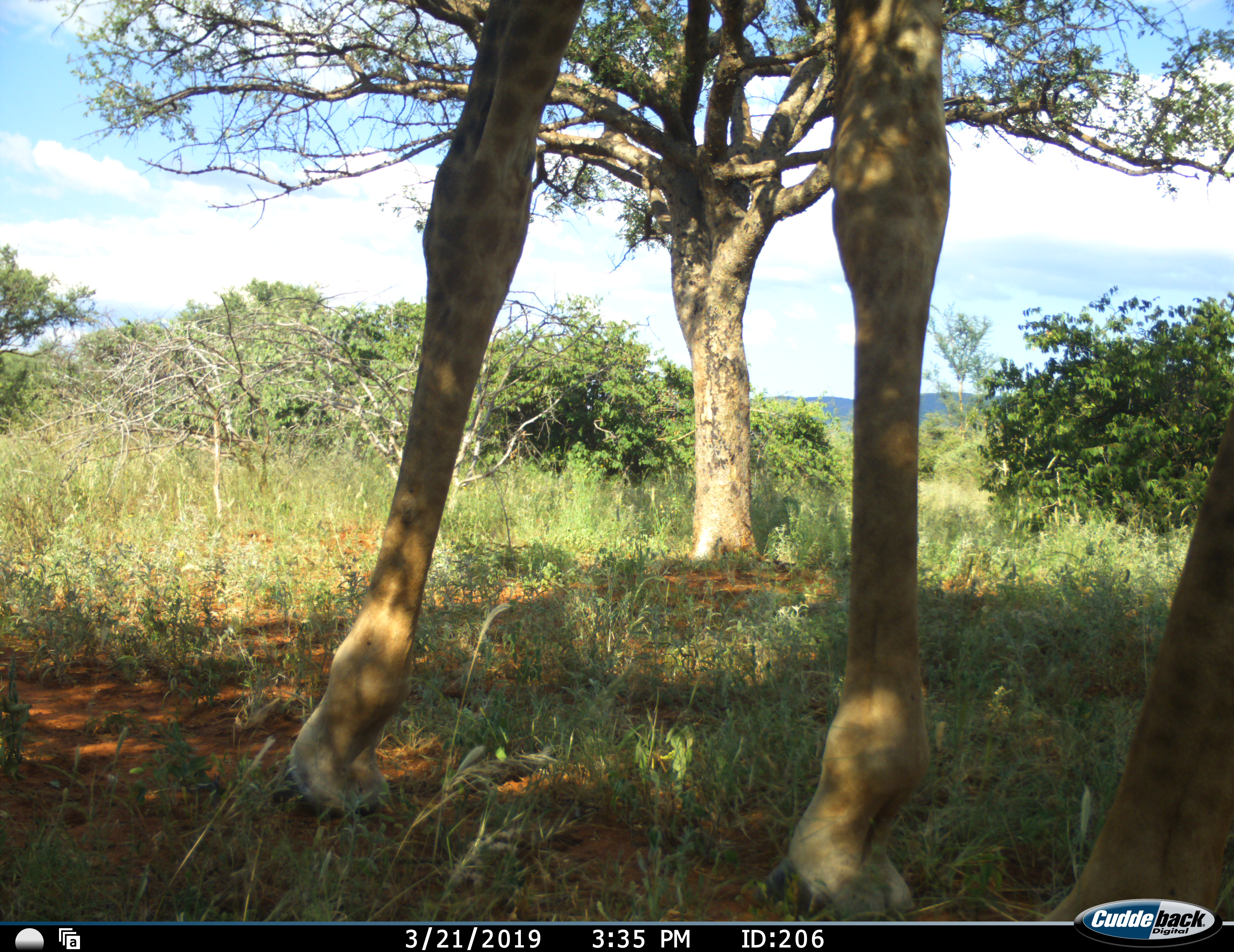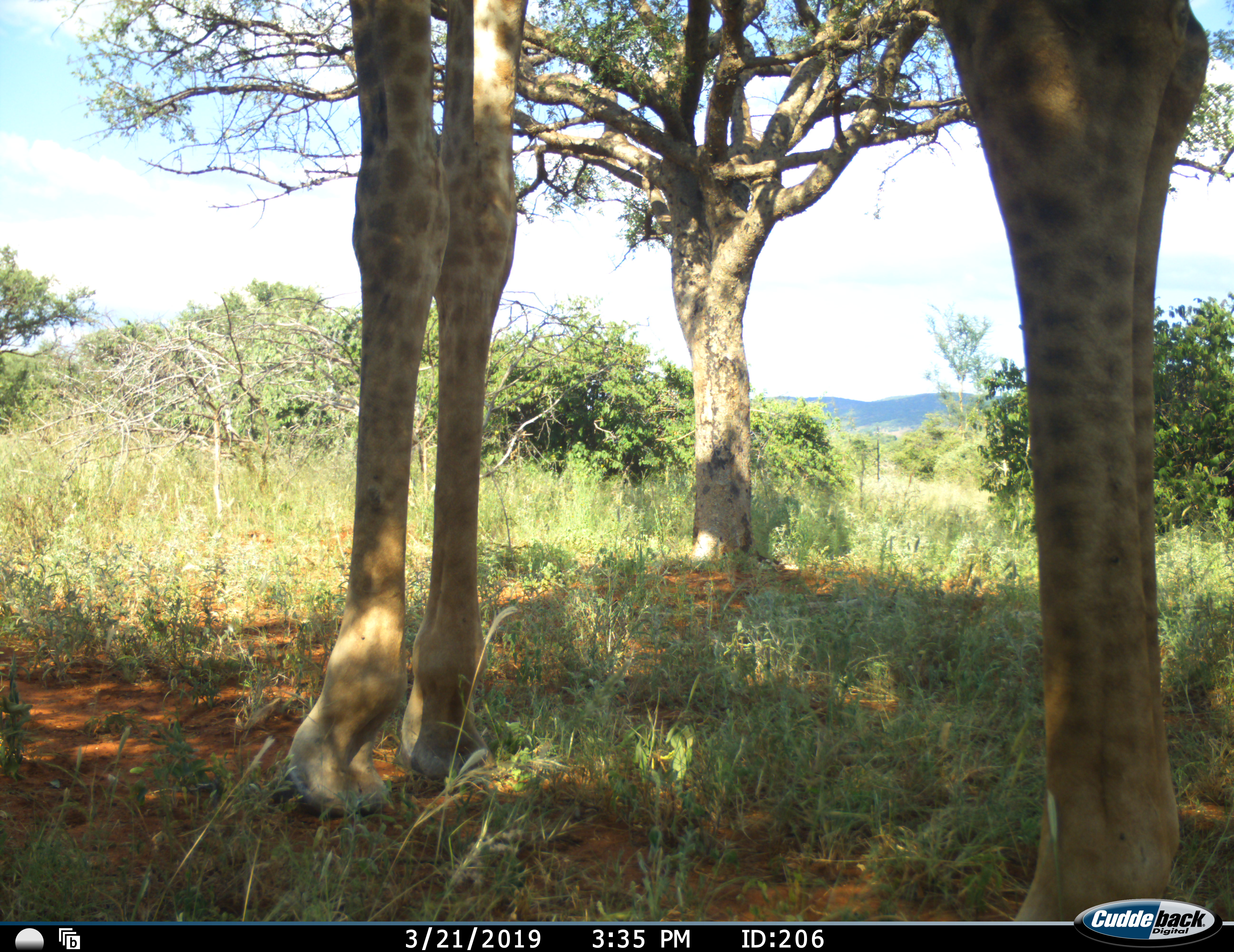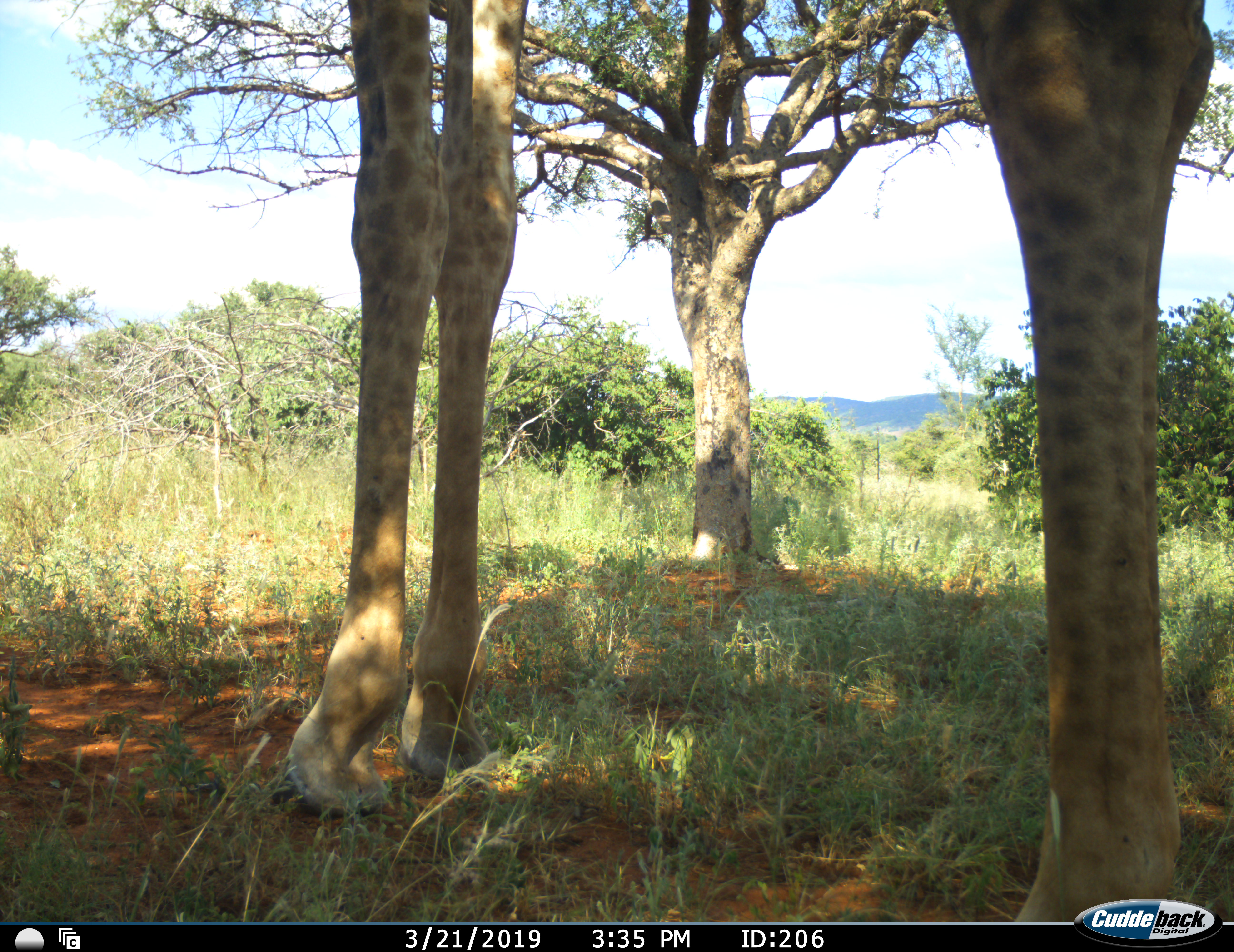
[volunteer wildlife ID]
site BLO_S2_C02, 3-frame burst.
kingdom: Animalia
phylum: Chordata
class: Mammalia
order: Artiodactyla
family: Giraffidae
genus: Giraffa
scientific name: Giraffa camelopardalis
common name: giraffe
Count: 1.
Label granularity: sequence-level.